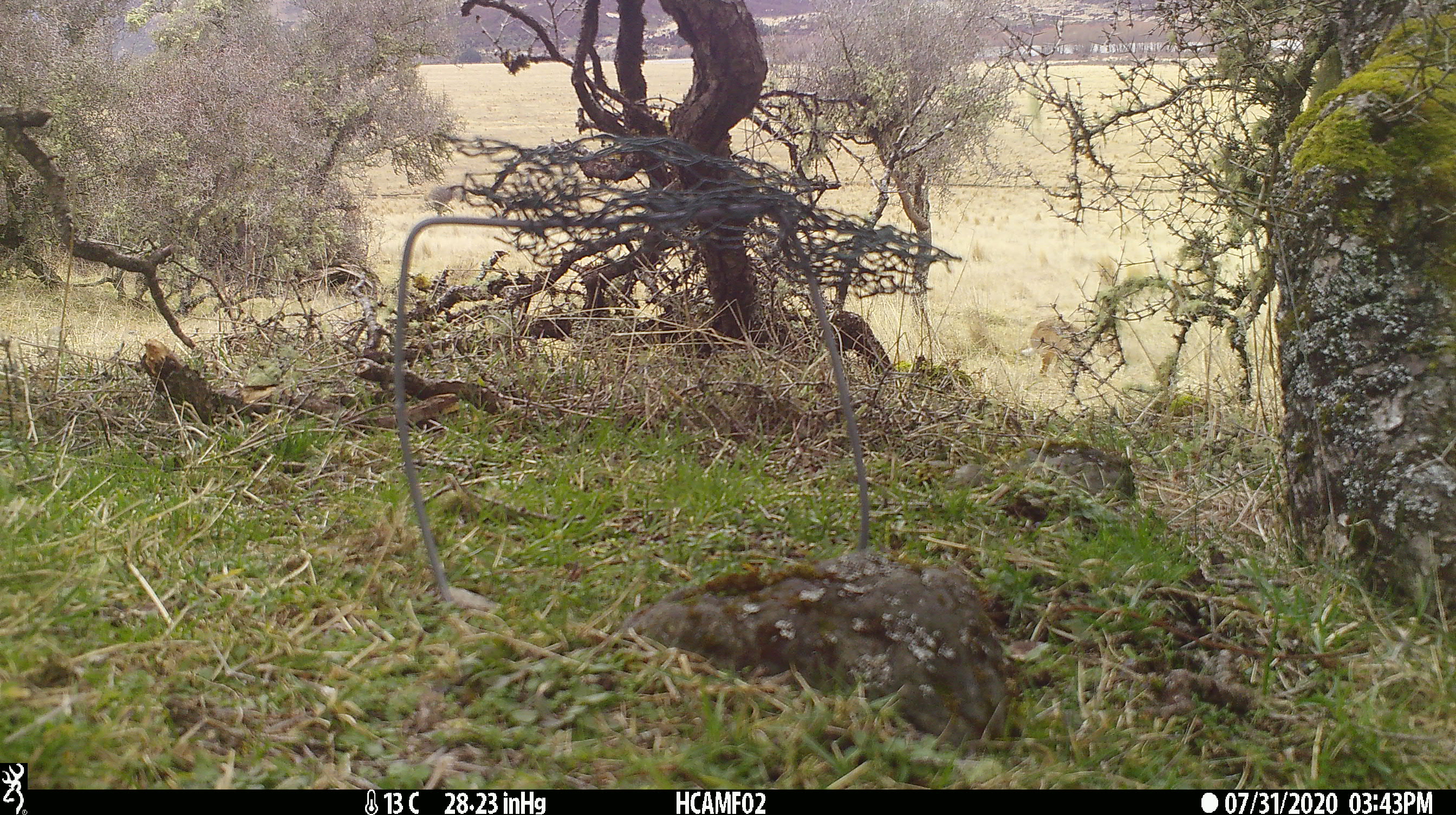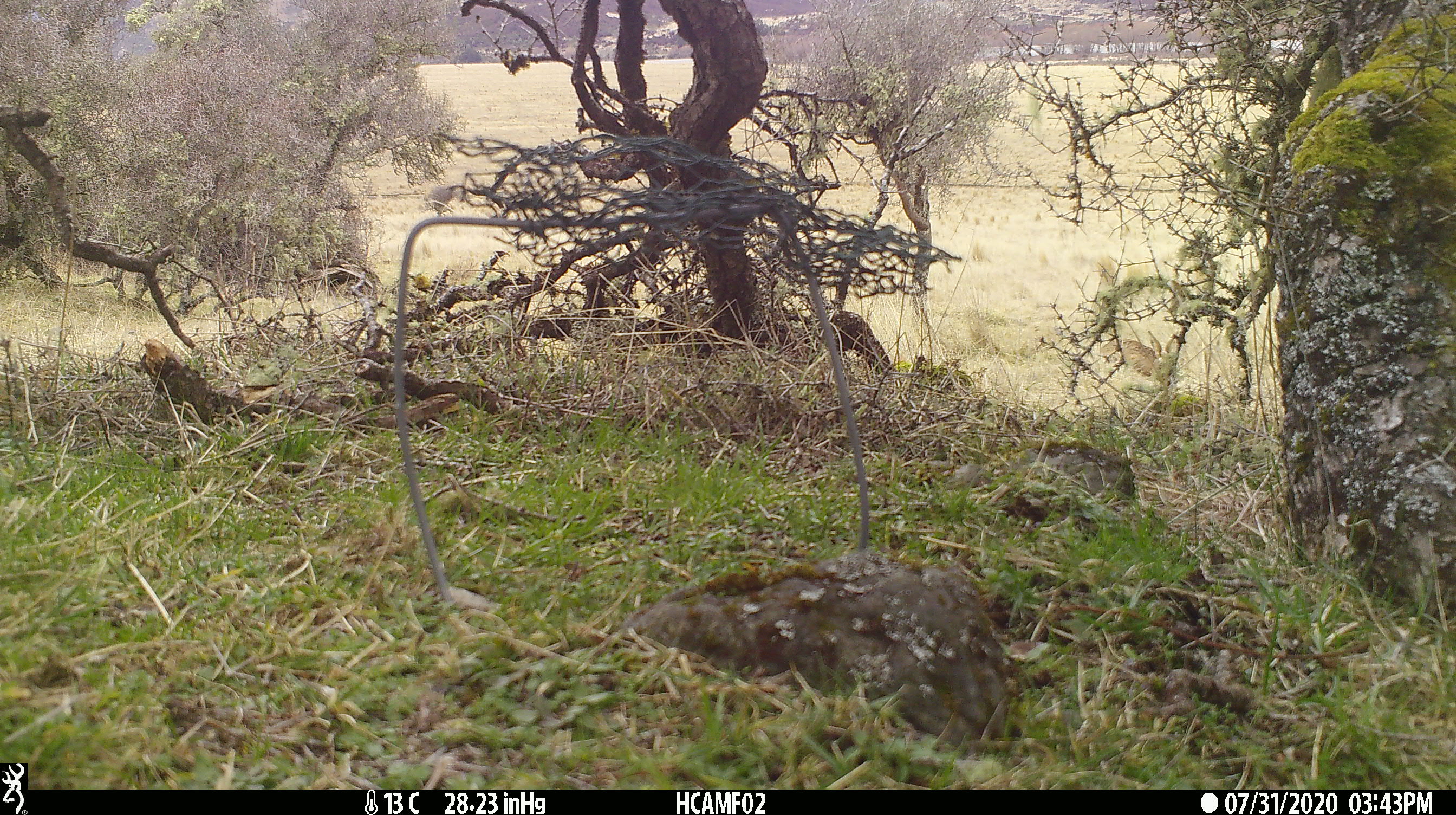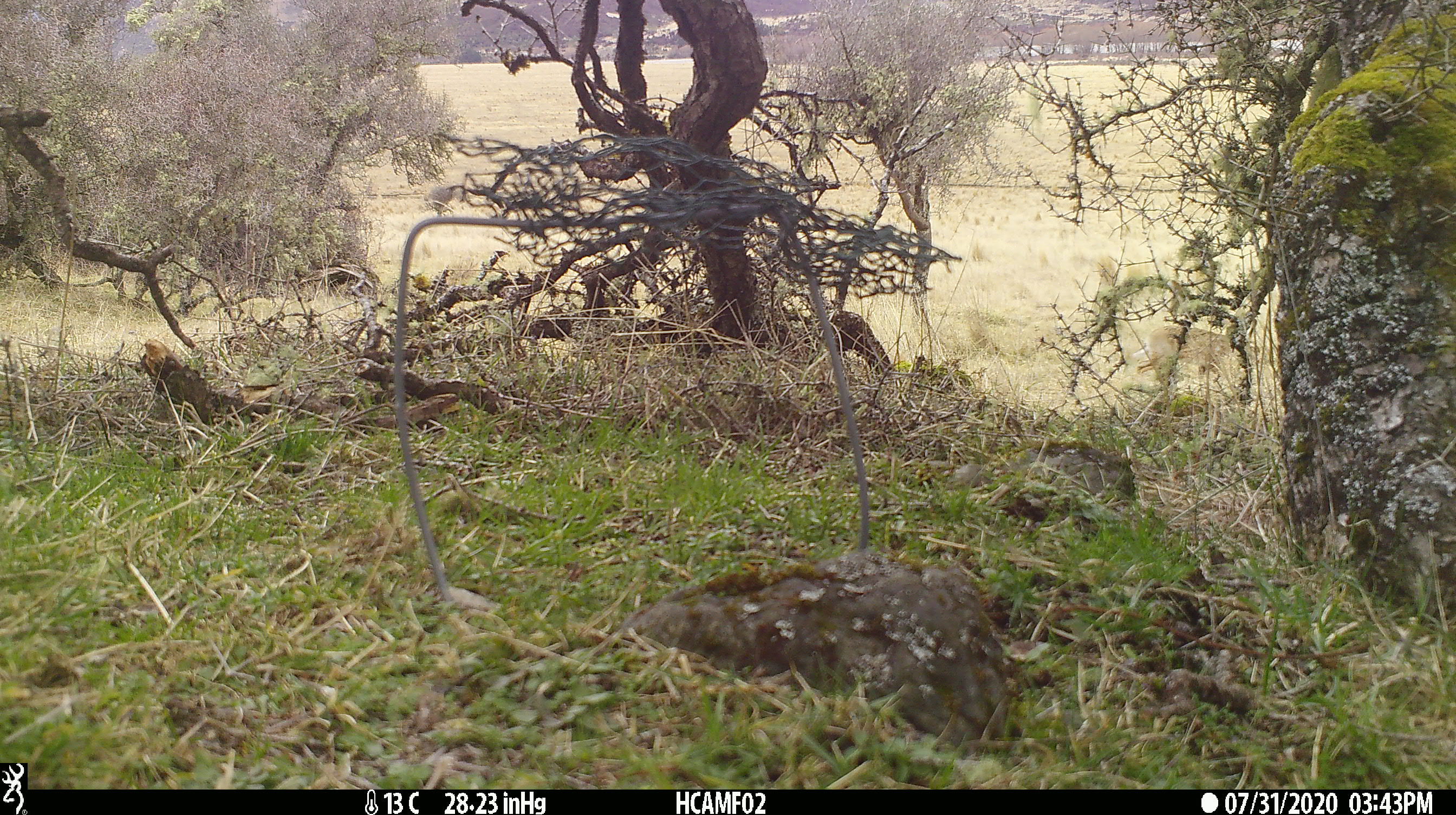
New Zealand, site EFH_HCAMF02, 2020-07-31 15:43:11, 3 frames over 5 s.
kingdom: Animalia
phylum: Chordata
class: Mammalia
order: Lagomorpha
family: Leporidae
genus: Lepus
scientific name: Lepus europaeus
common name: brown hare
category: hare